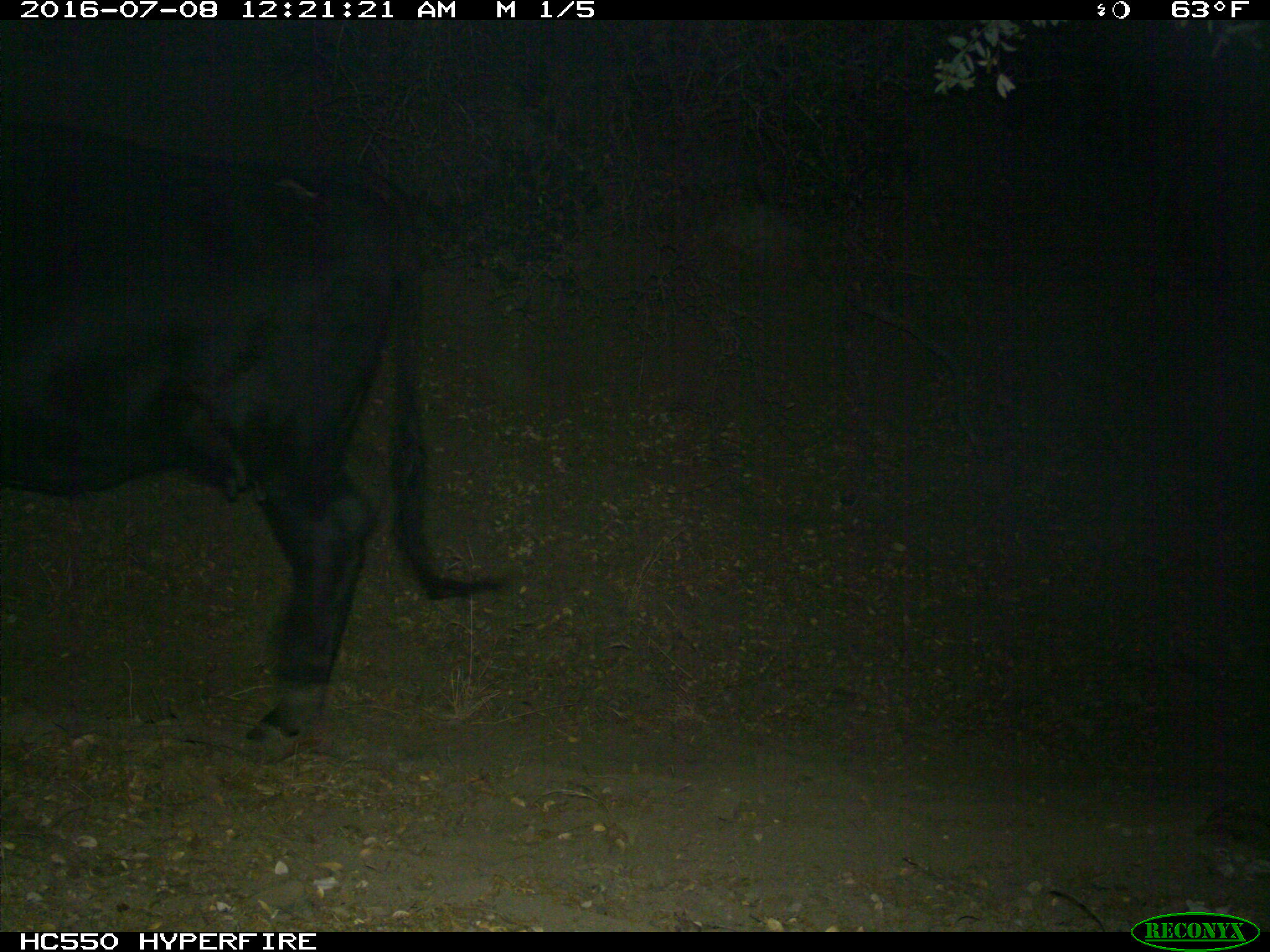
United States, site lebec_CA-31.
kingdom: Animalia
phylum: Chordata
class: Mammalia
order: Artiodactyla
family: Bovidae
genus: Bos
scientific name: Bos taurus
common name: domestic cow